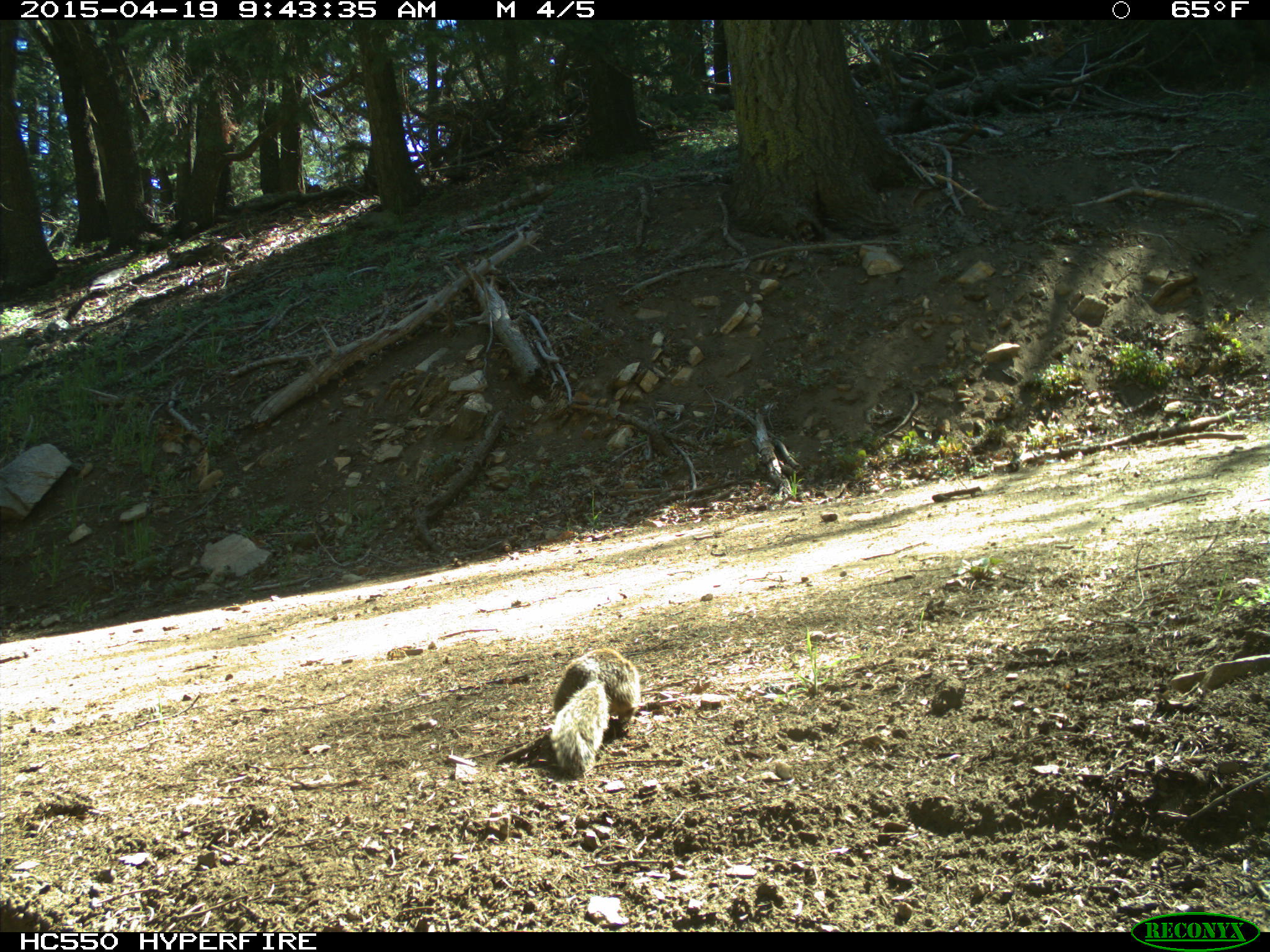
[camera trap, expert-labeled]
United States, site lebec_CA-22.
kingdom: Animalia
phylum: Chordata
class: Mammalia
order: Rodentia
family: Sciuridae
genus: Otospermophilus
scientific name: Otospermophilus beecheyi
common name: california ground squirrel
Otospermophilus beecheyi (california ground squirrel).